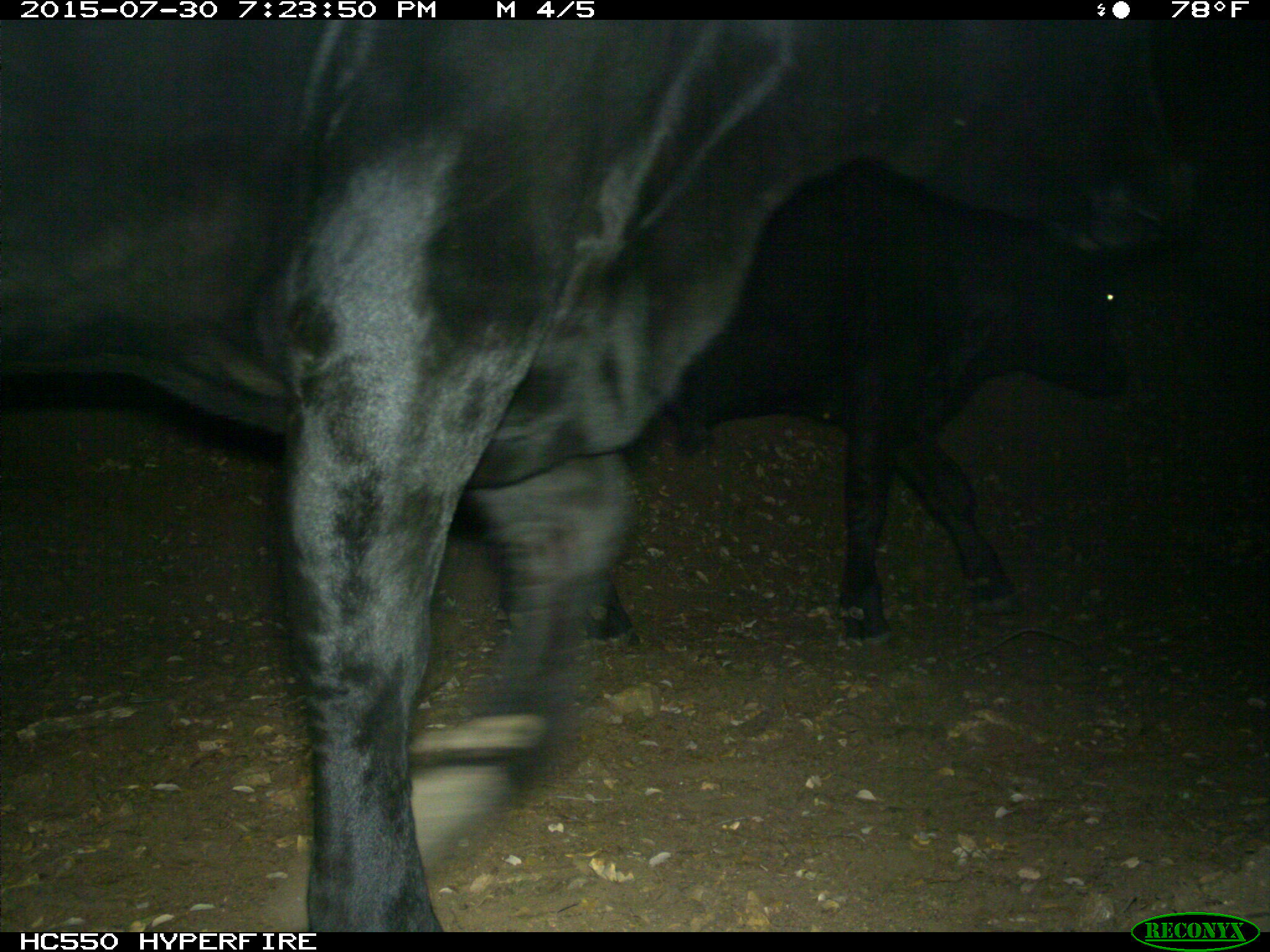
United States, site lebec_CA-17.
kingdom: Animalia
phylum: Chordata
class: Mammalia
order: Artiodactyla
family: Bovidae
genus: Bos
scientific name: Bos taurus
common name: domestic cow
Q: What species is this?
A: Bos taurus (domestic cow).